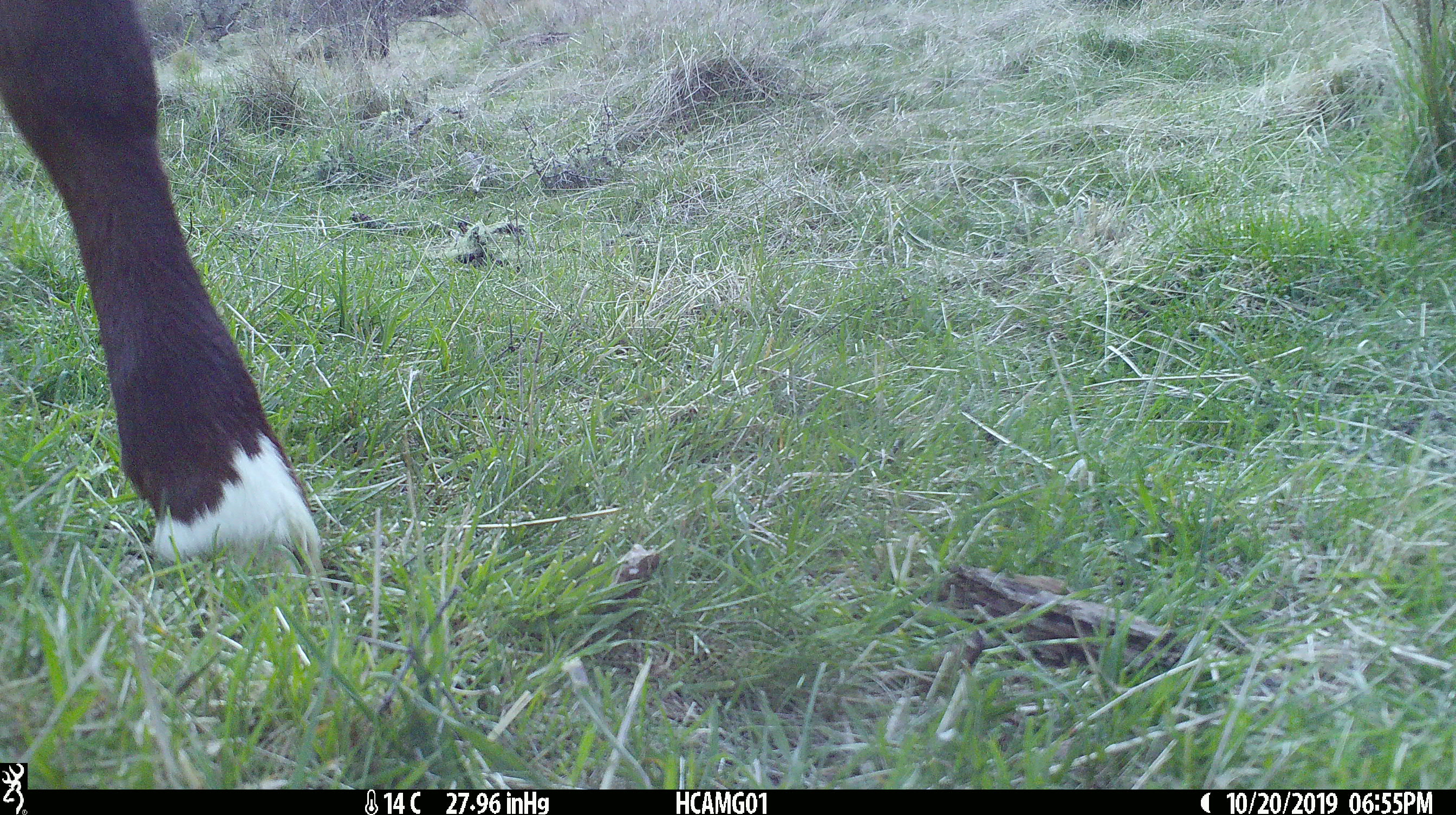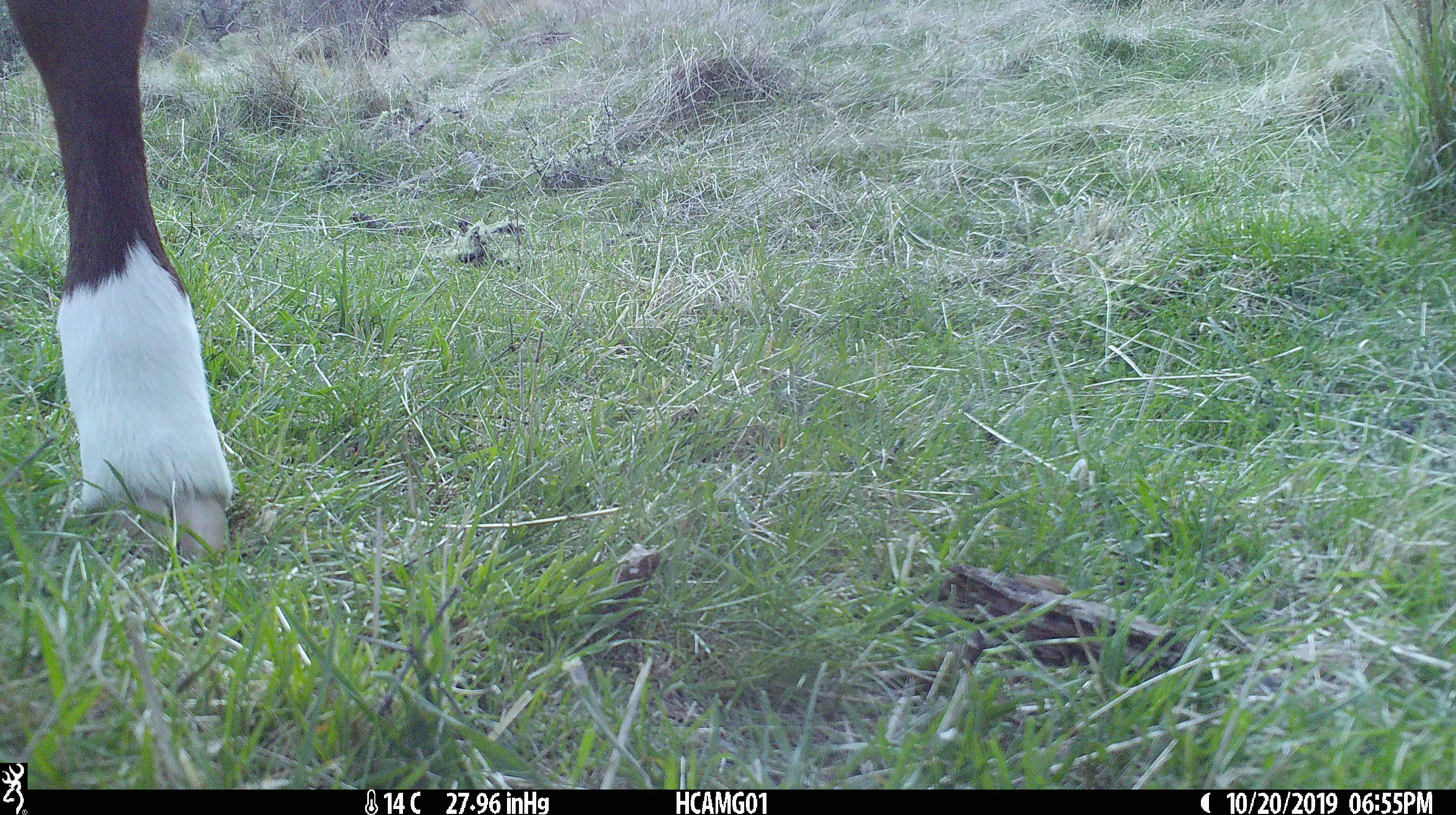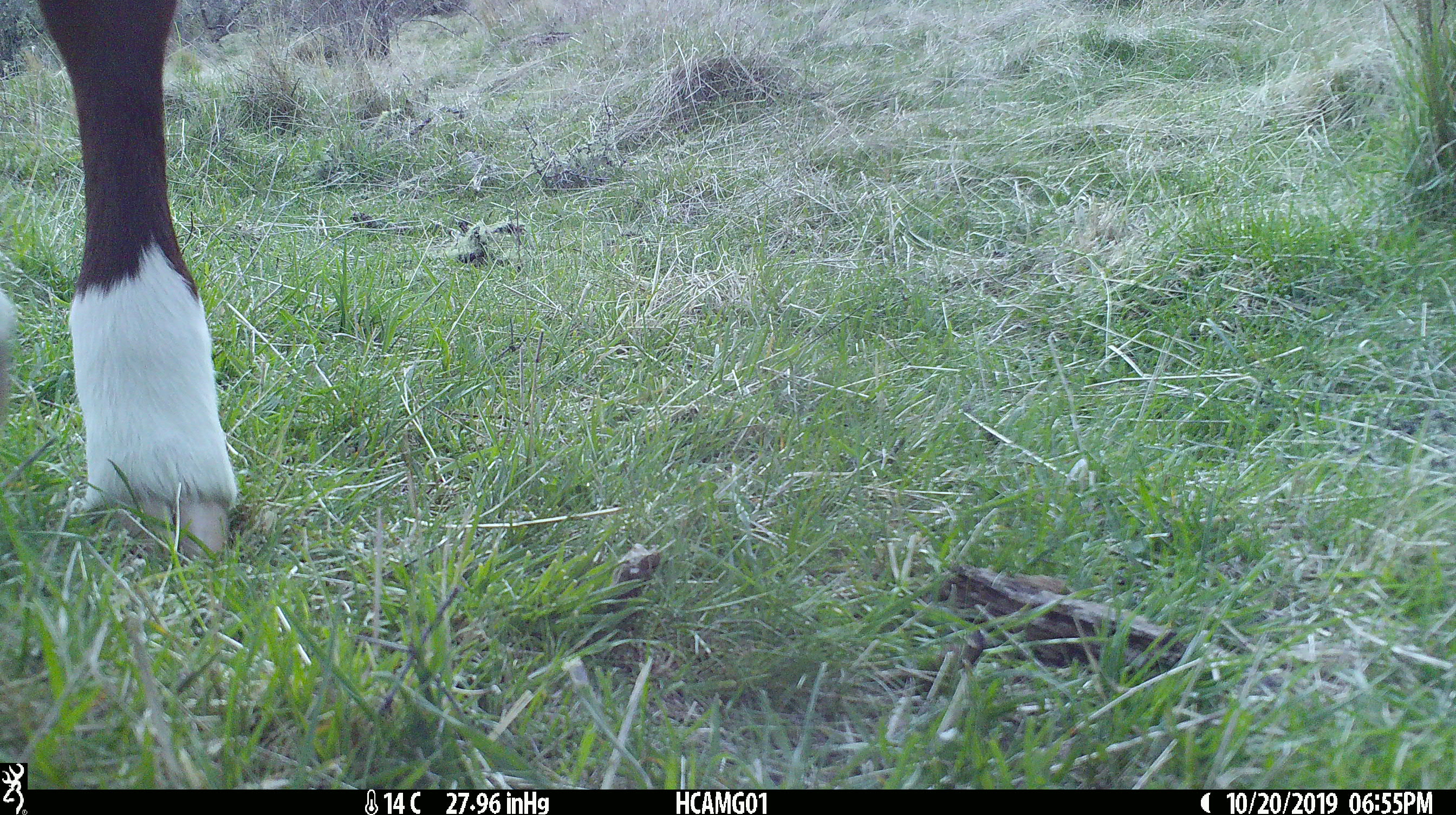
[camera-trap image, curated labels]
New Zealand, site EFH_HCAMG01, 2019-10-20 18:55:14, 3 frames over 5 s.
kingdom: Animalia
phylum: Chordata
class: Mammalia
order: Artiodactyla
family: Bovidae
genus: Bos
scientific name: Bos taurus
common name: domestic cow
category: cow